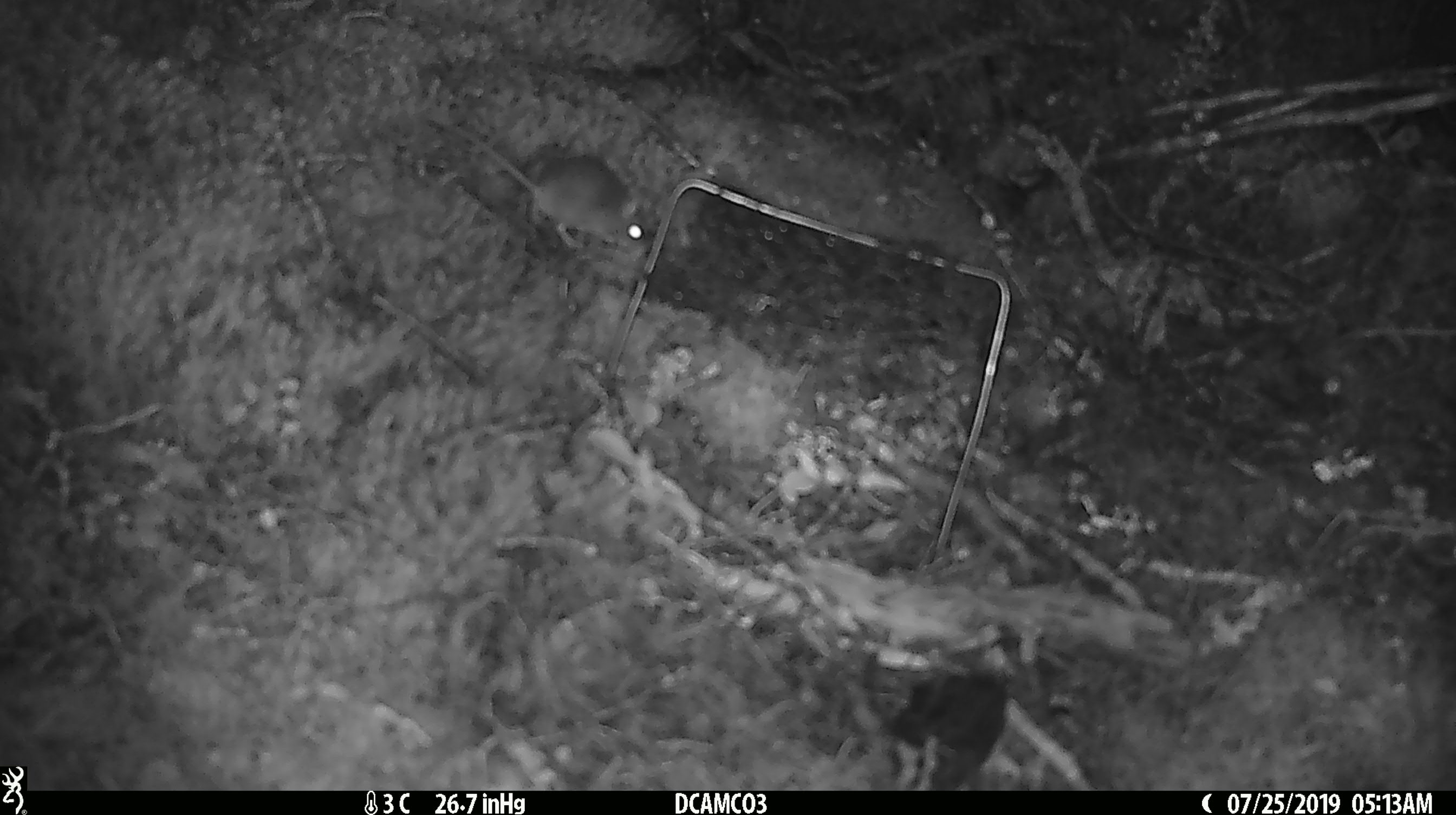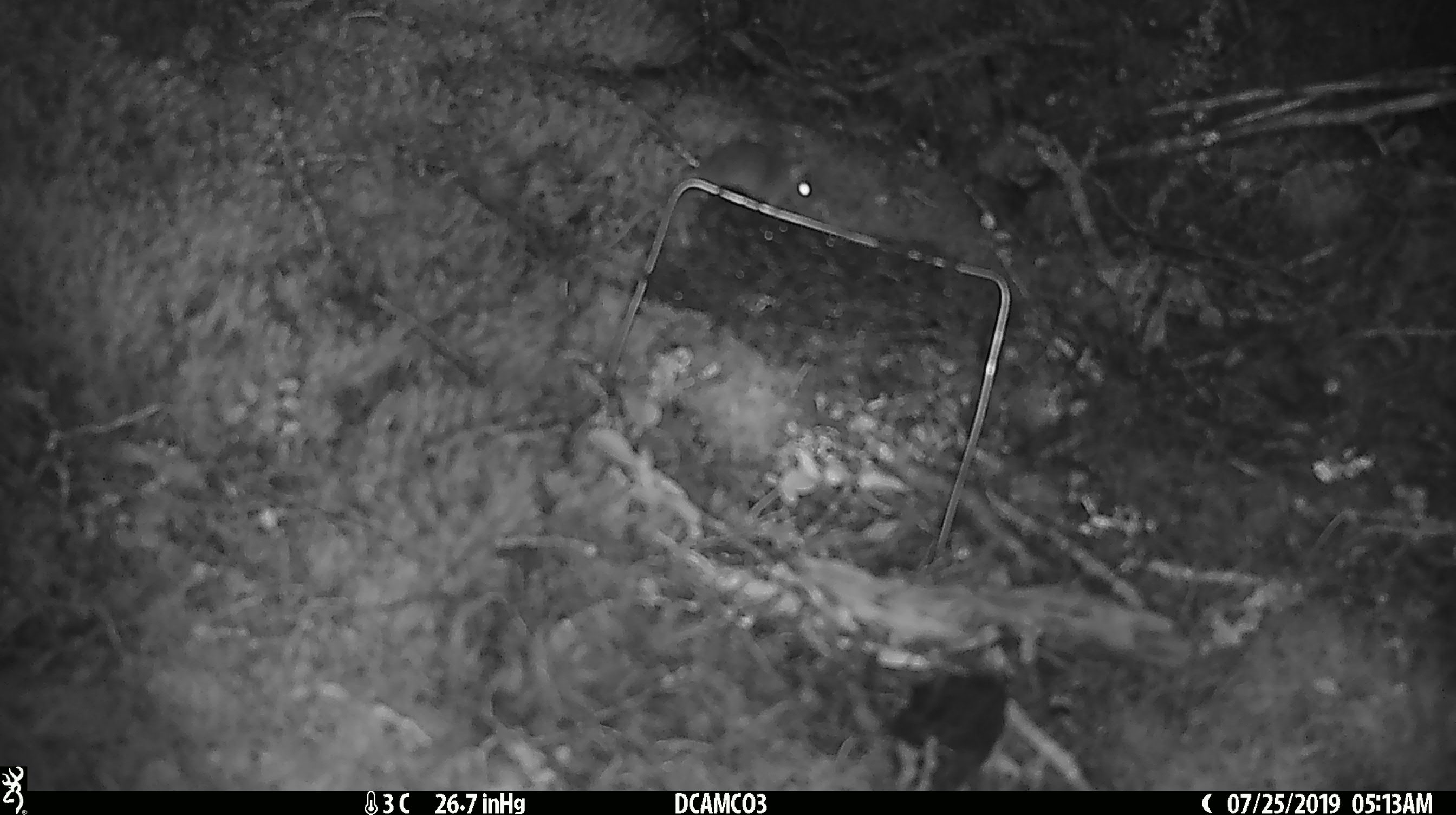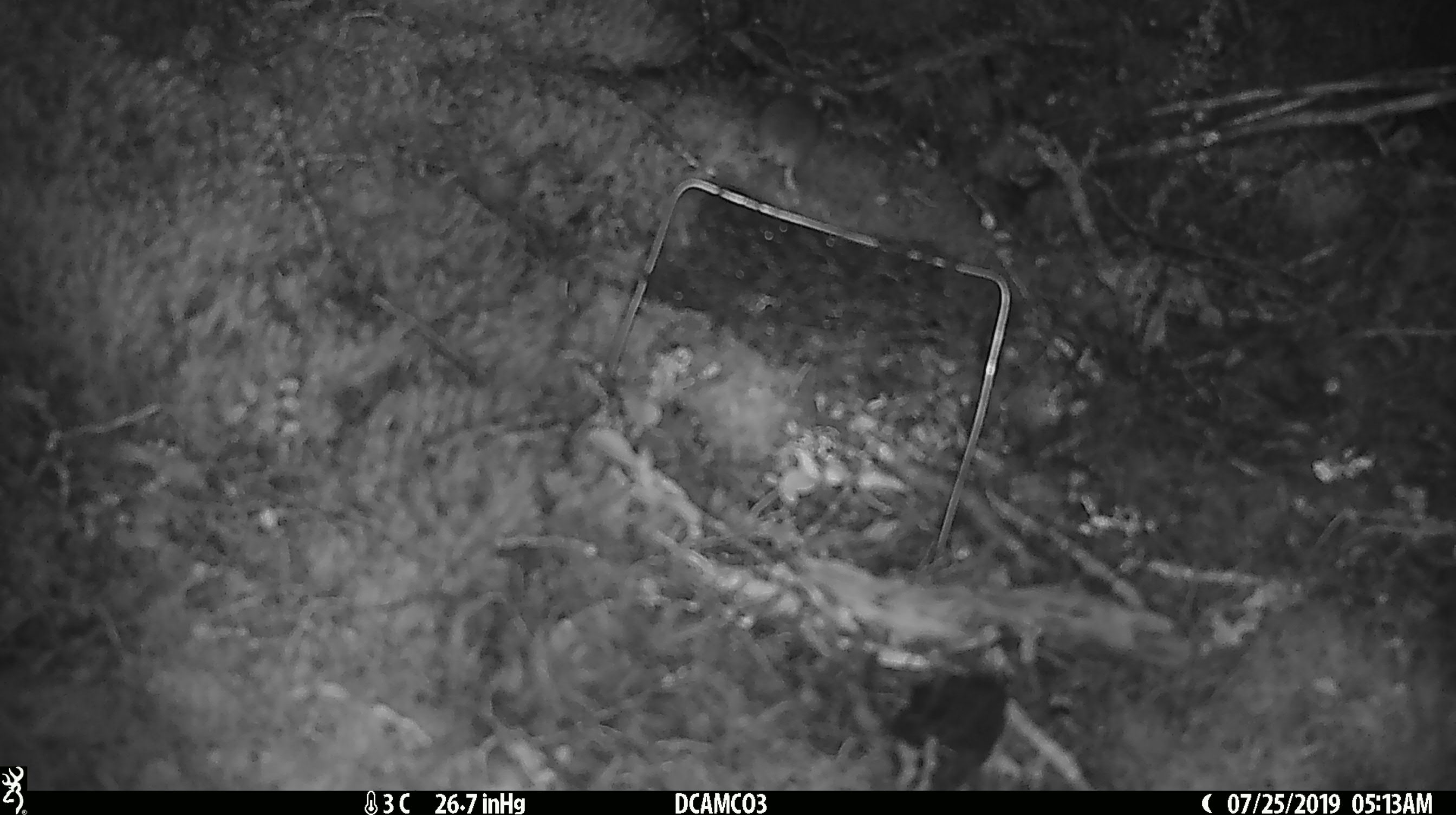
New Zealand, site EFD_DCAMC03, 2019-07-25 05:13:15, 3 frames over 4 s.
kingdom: Animalia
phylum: Chordata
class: Mammalia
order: Rodentia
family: Muridae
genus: Mus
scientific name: Mus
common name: mouse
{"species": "mouse (Mus)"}